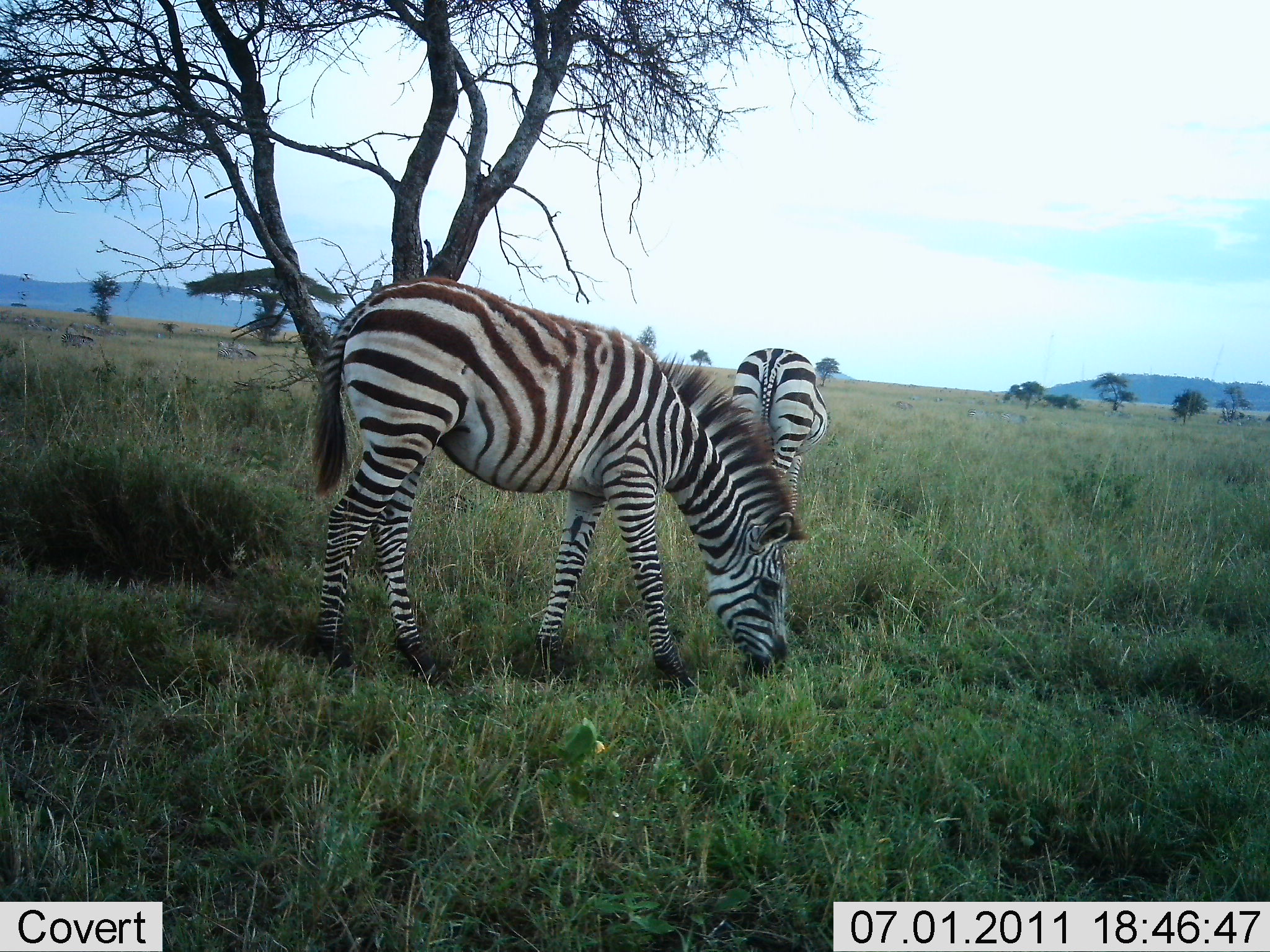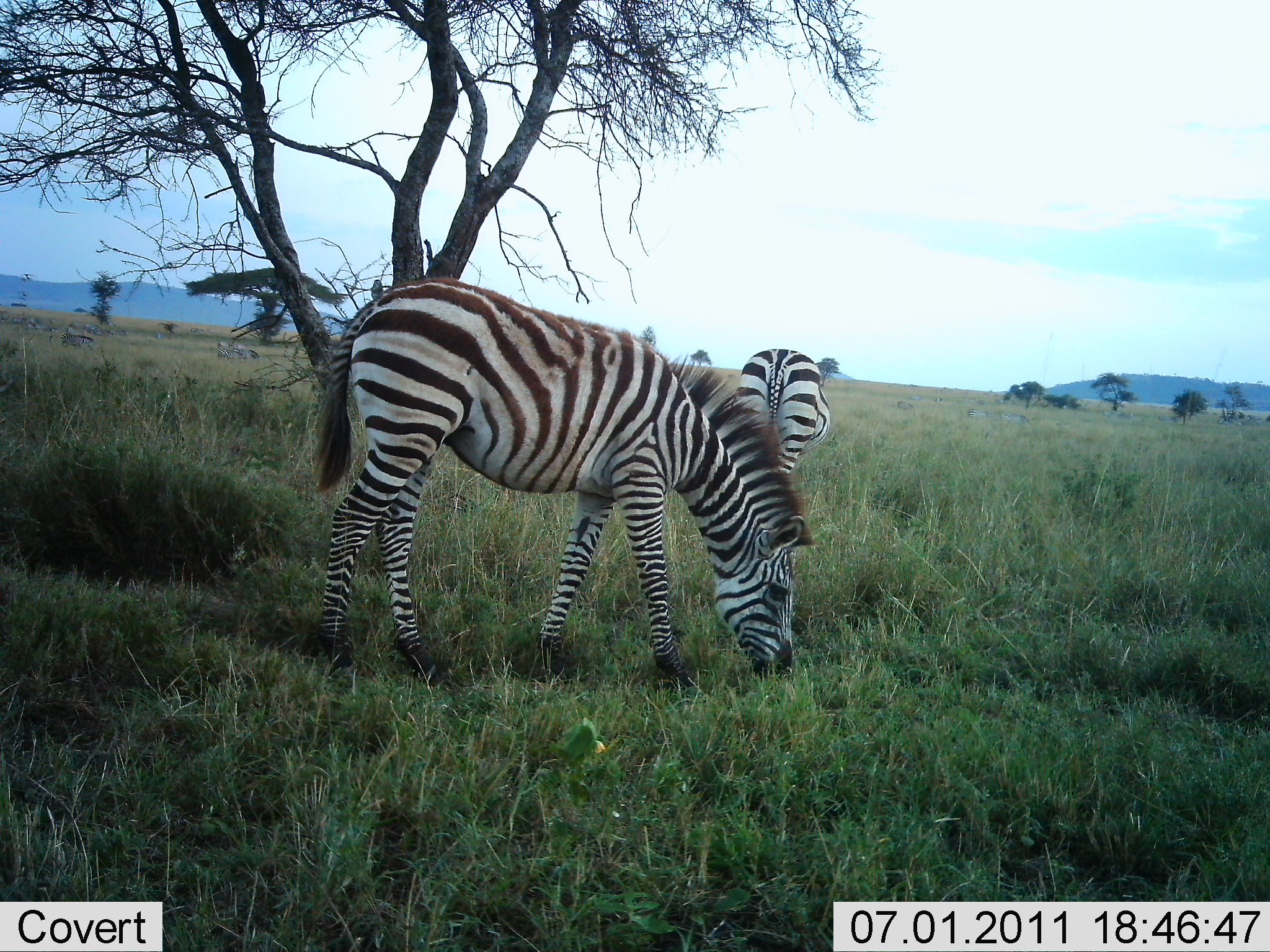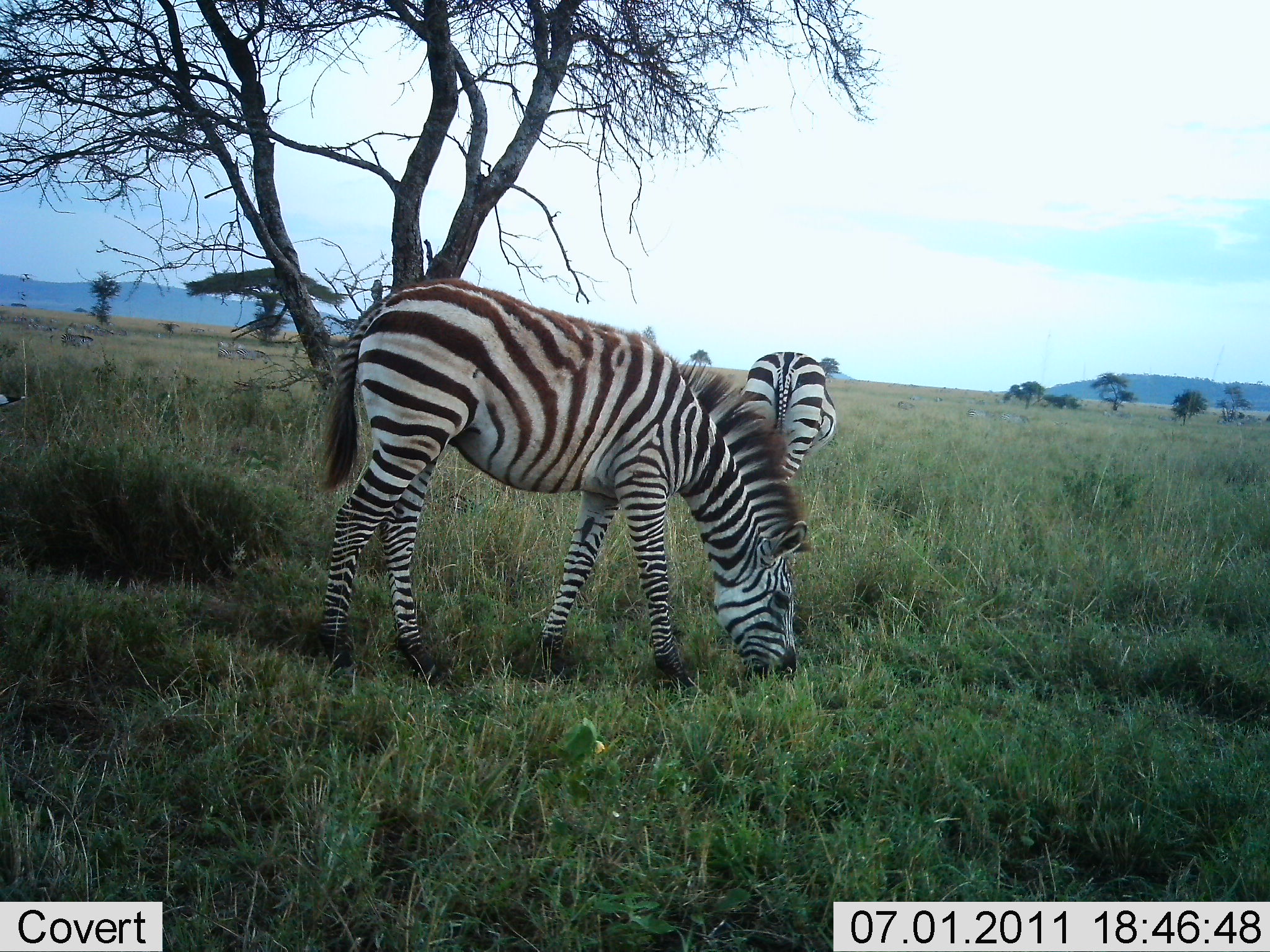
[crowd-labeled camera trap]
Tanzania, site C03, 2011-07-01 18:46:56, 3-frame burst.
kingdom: Animalia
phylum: Chordata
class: Mammalia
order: Perissodactyla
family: Equidae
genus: Equus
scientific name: Equus quagga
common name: plains zebra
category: zebra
Zebra (plains zebra) (Equus quagga), count 2. Behavior (volunteer vote fractions): standing 21%, resting 0%, moving 7%, interacting 0%. Young present (vote fraction): 0%. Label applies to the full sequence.